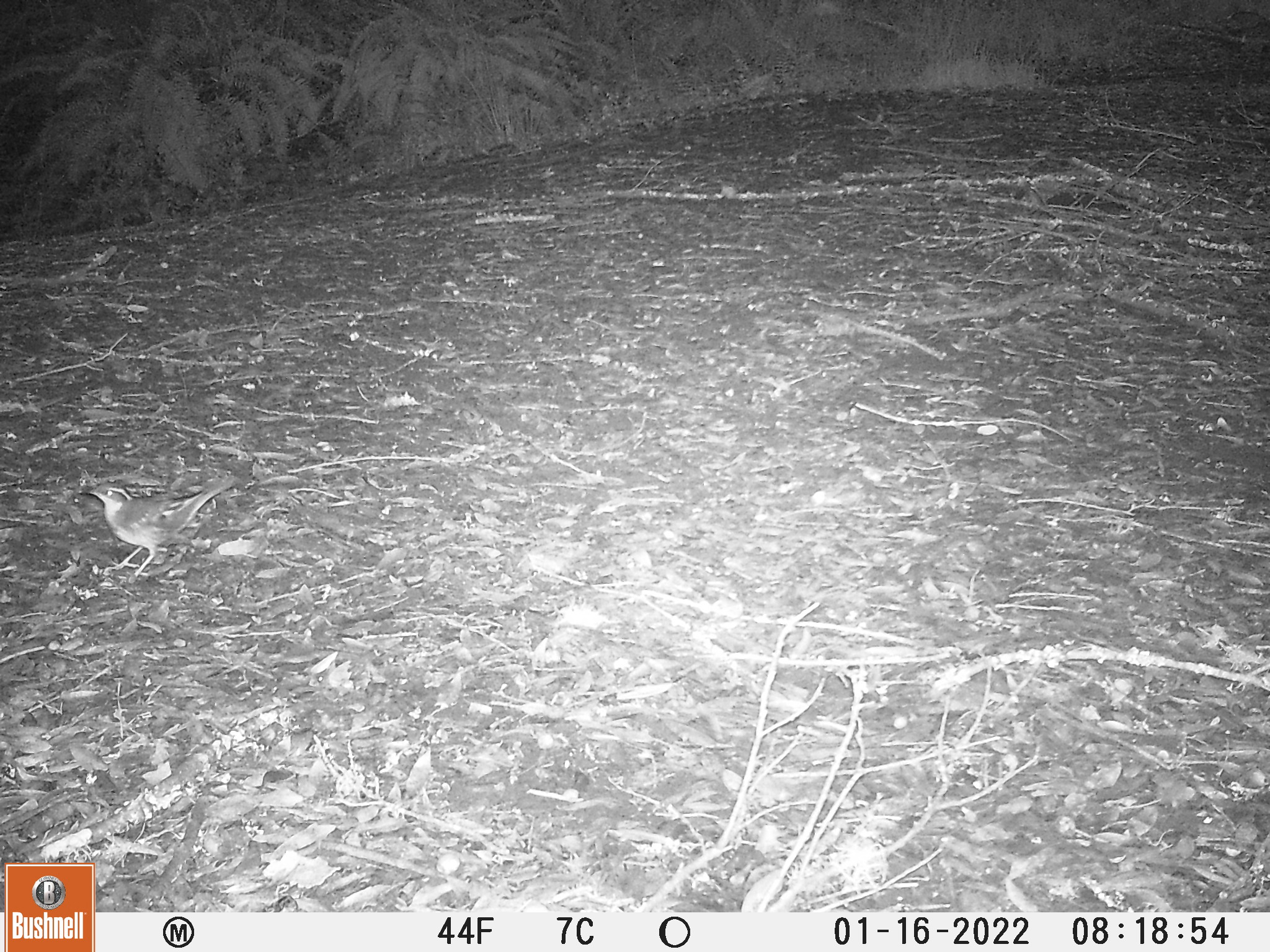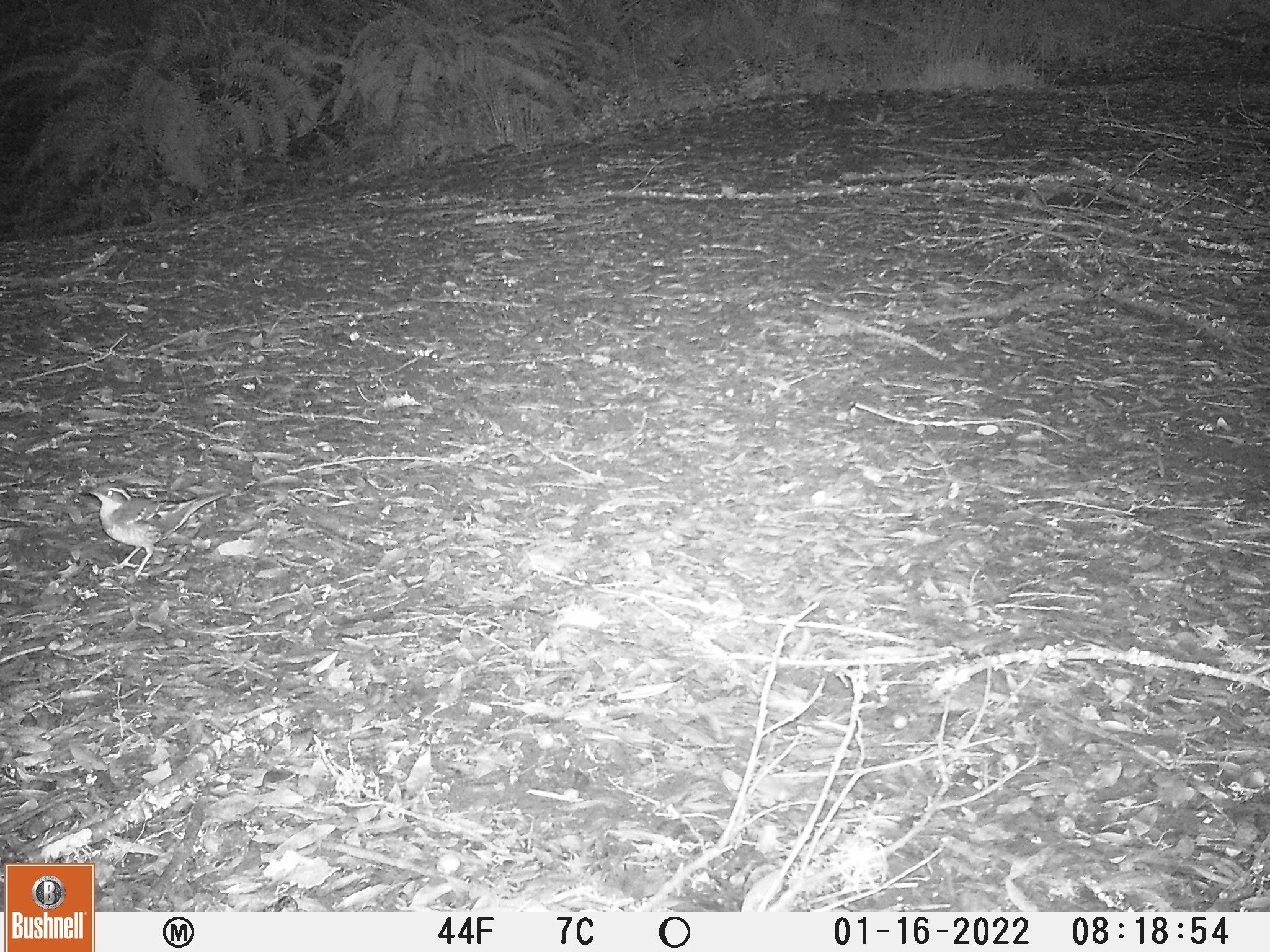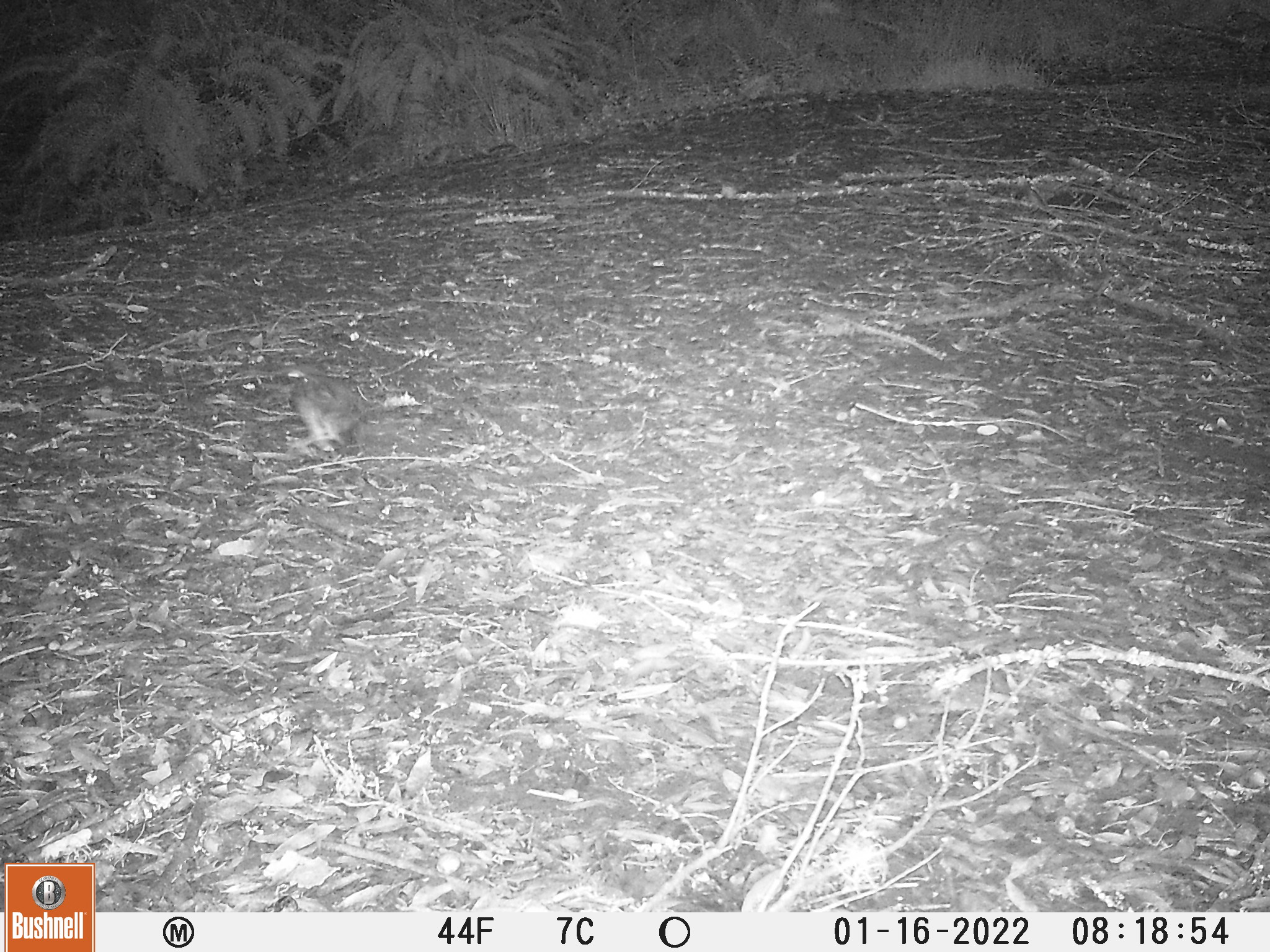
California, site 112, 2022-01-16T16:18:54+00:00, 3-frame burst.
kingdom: Animalia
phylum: Chordata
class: Aves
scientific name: Aves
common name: bird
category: unknown bird